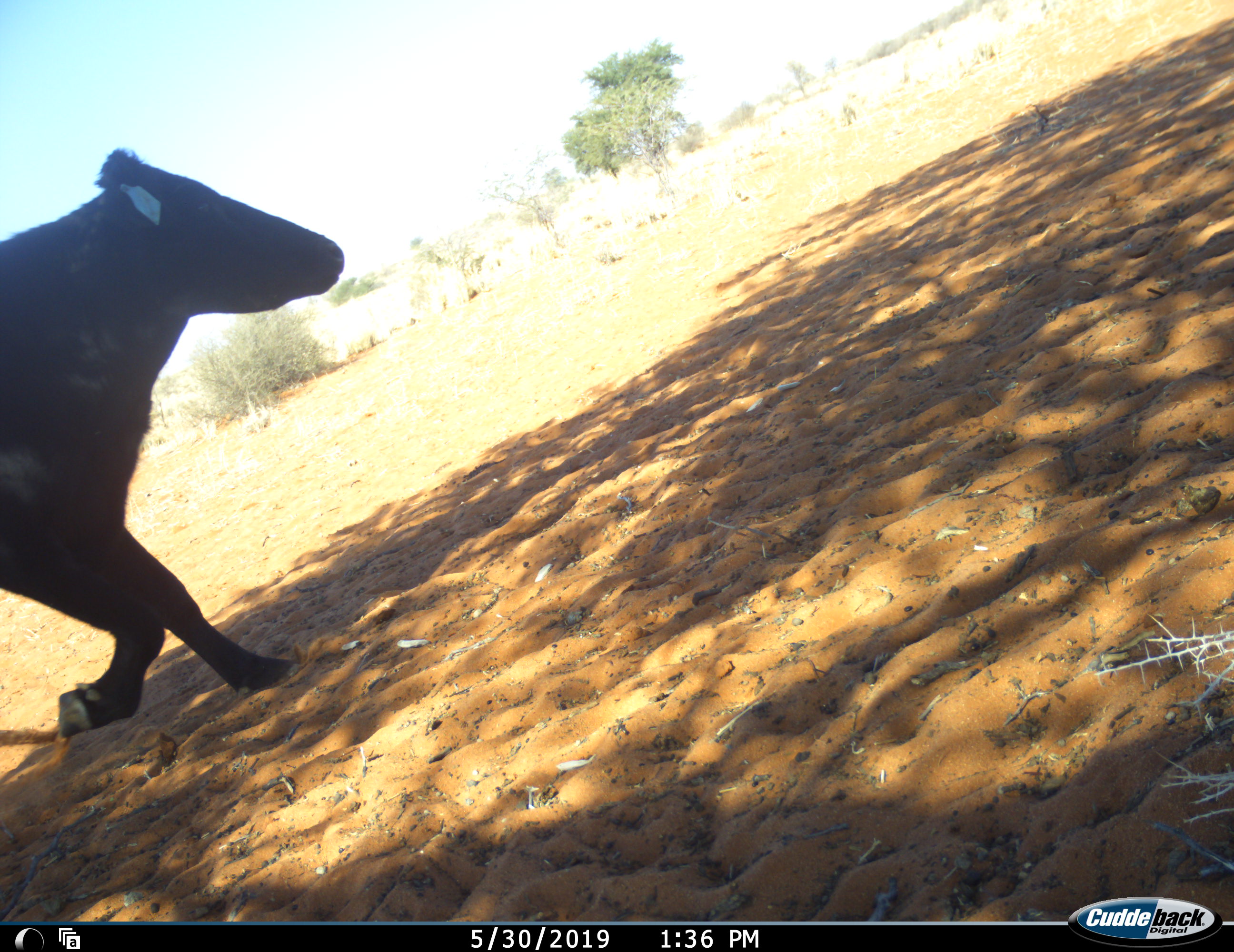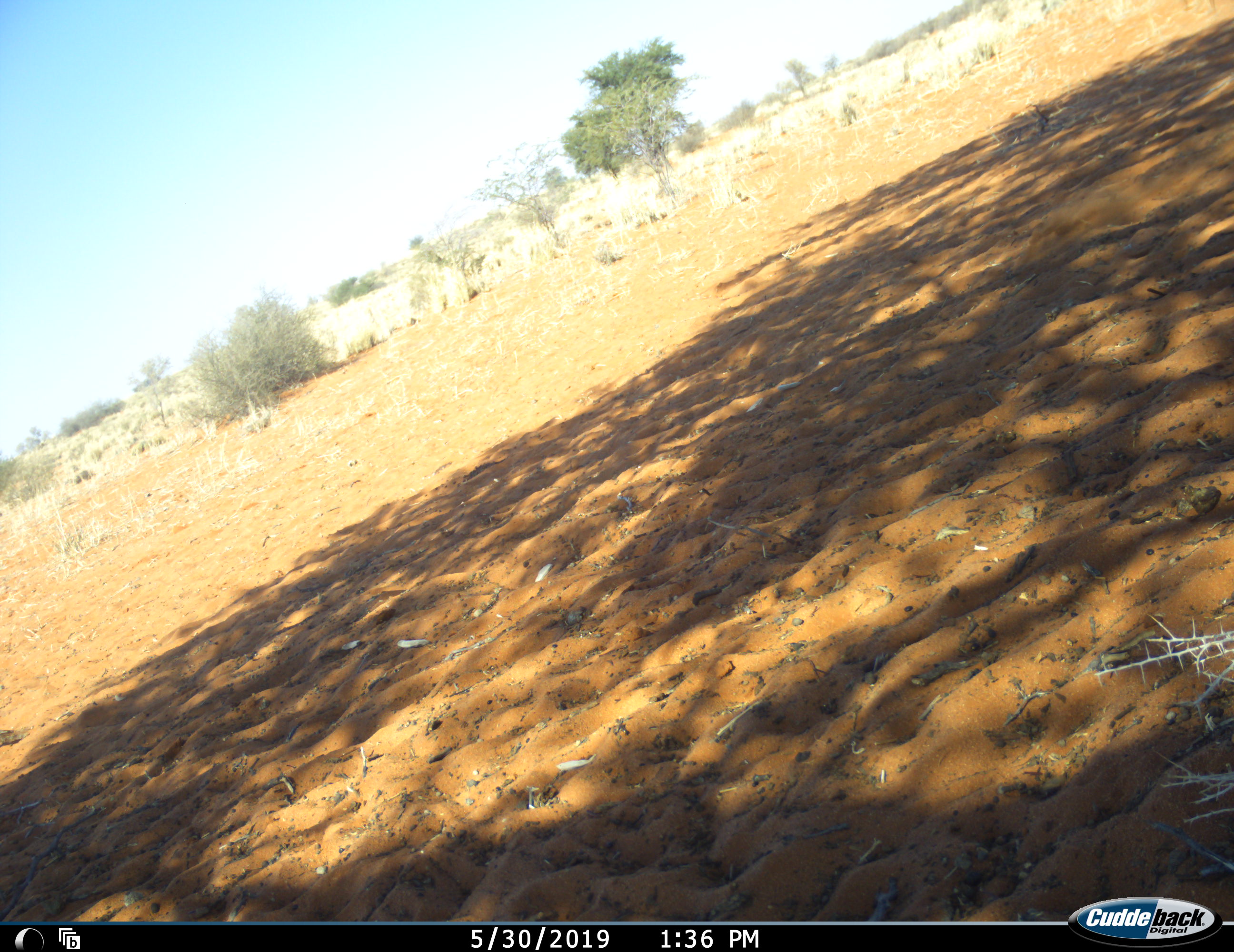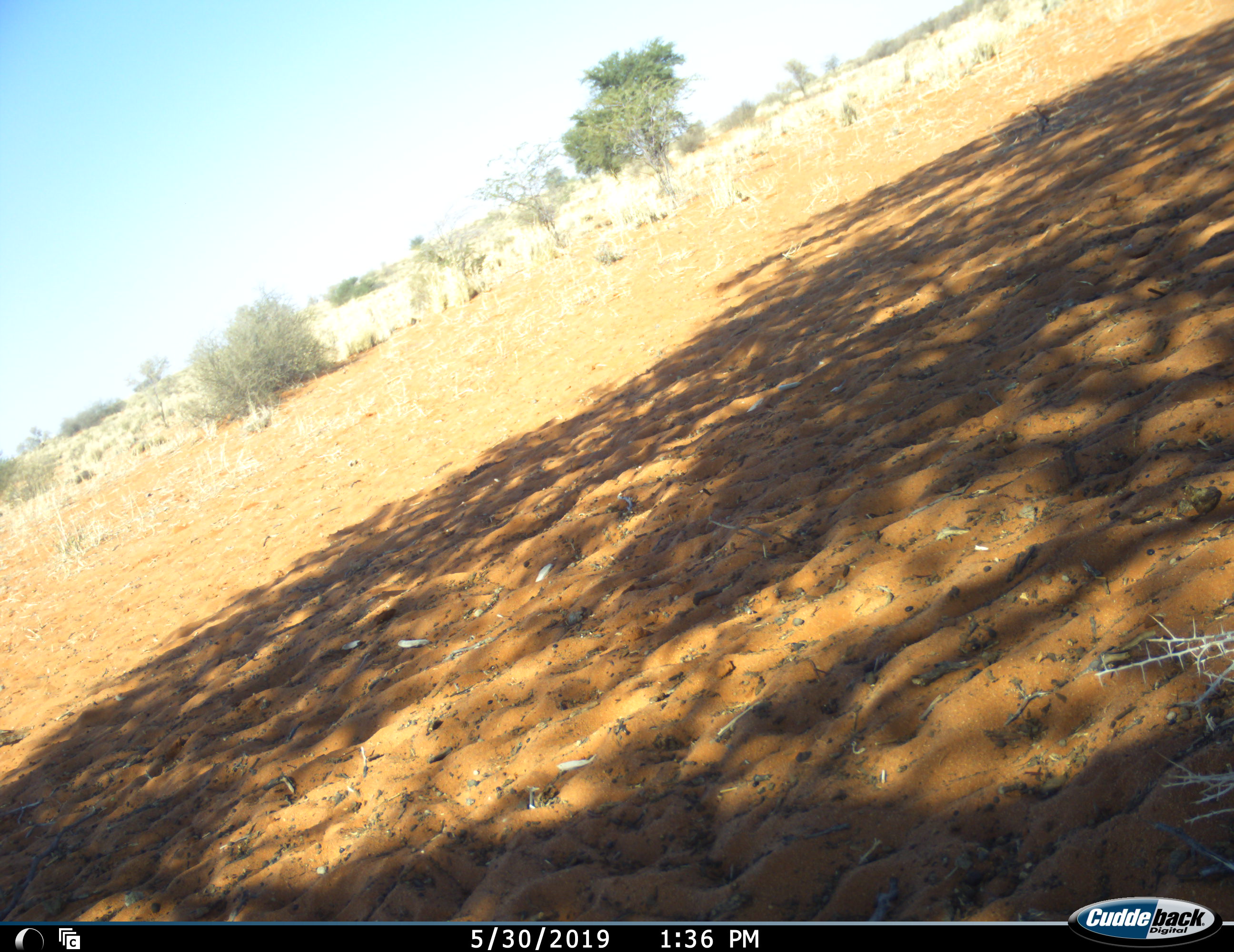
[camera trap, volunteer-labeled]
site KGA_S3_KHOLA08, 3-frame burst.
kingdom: Animalia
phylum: Chordata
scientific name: Vertebrata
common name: domestic animal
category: domesticanimal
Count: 1.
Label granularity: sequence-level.